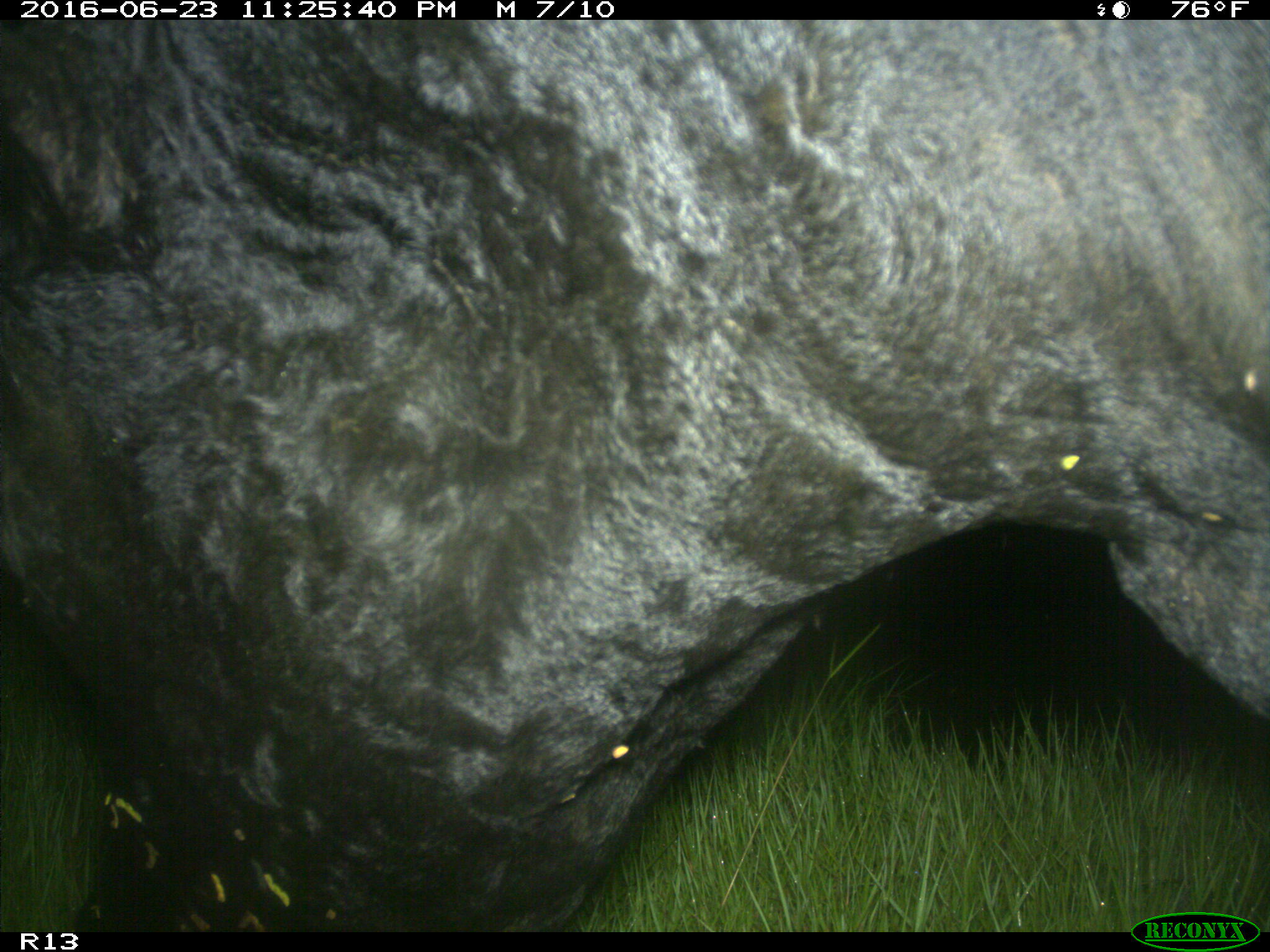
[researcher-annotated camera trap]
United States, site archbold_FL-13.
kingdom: Animalia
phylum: Chordata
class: Mammalia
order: Artiodactyla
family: Bovidae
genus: Bos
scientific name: Bos taurus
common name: domestic cow